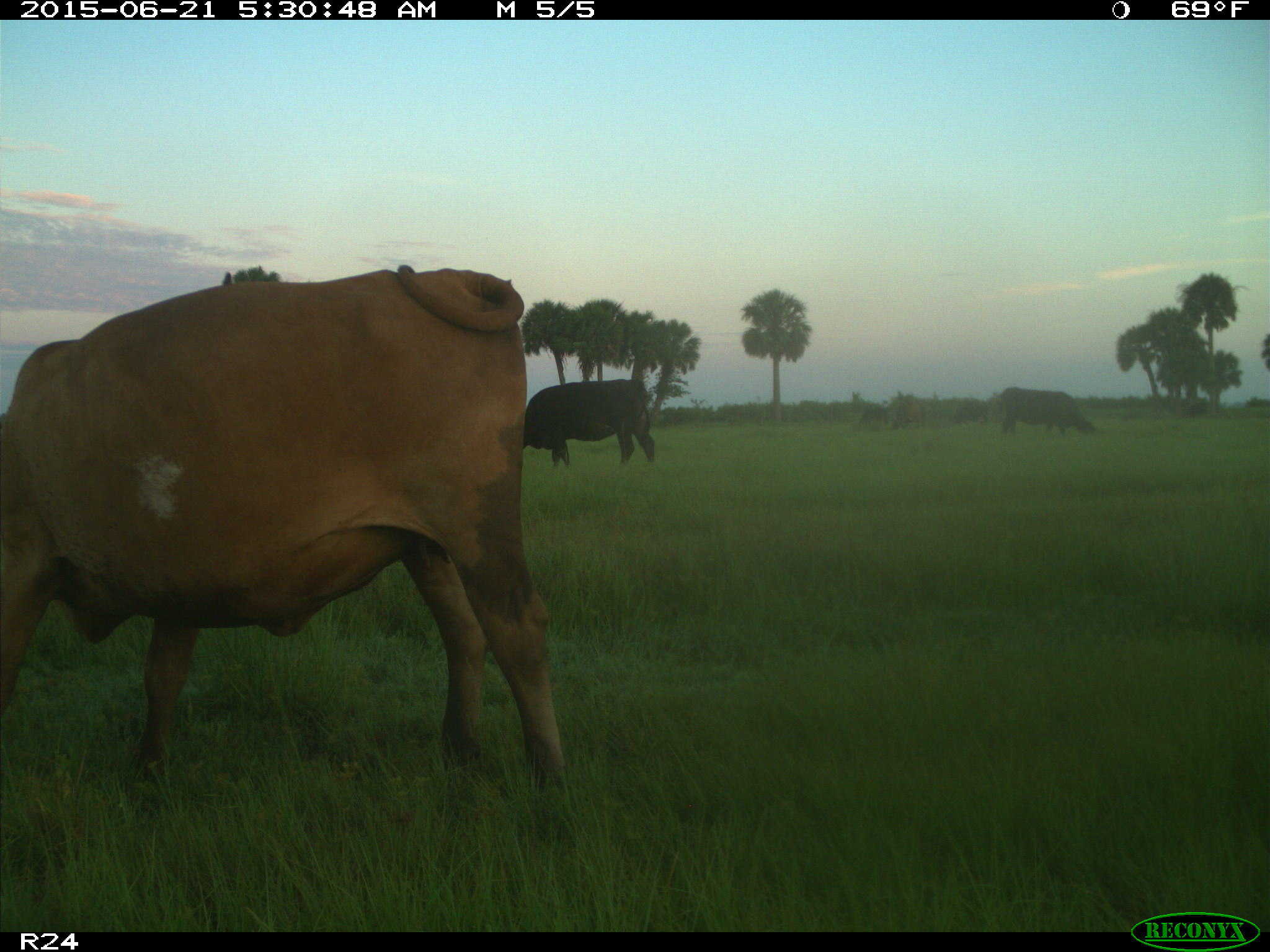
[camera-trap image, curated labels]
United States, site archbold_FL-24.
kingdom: Animalia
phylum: Chordata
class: Mammalia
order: Artiodactyla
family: Bovidae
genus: Bos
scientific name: Bos taurus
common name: domestic cow